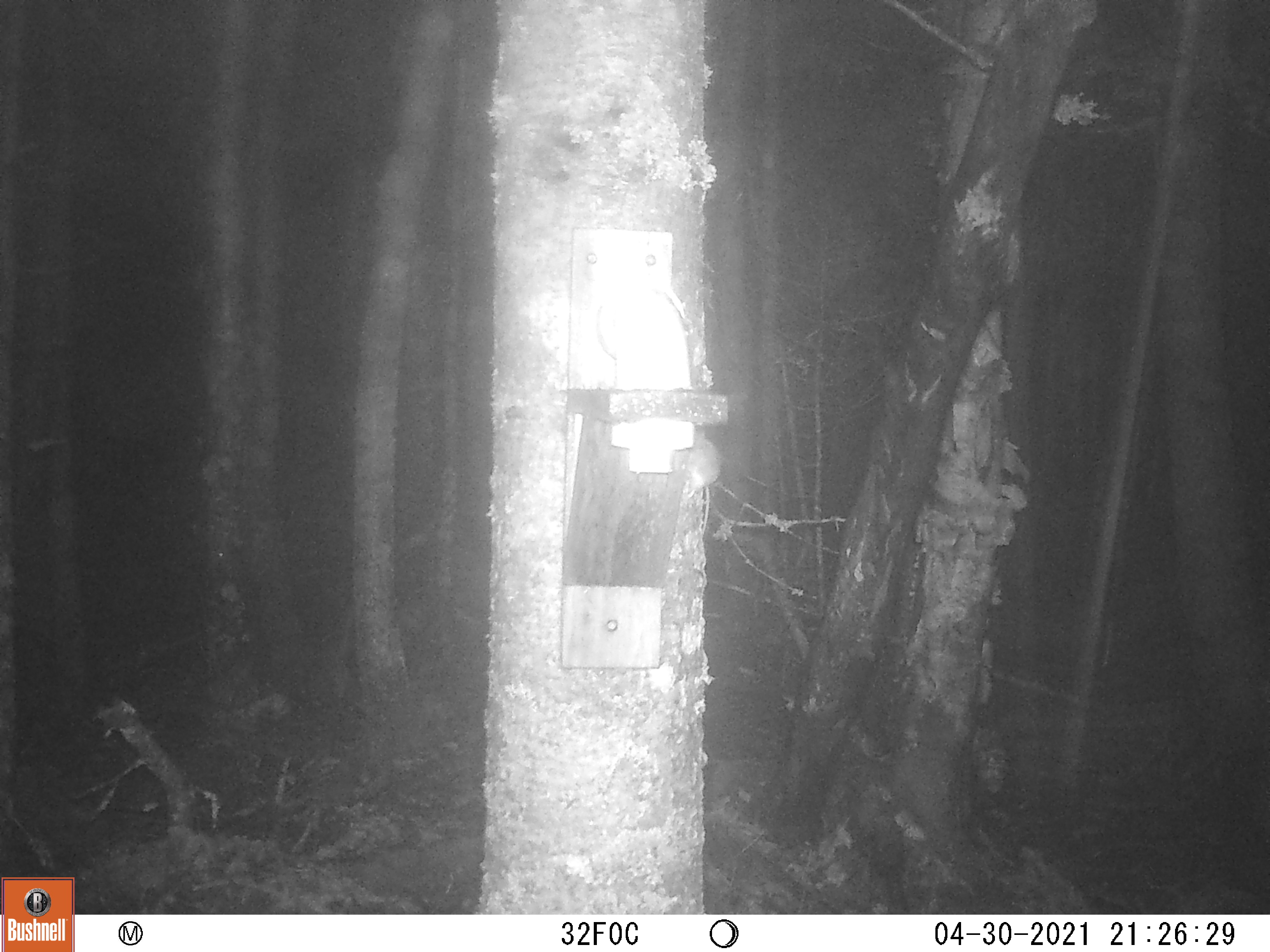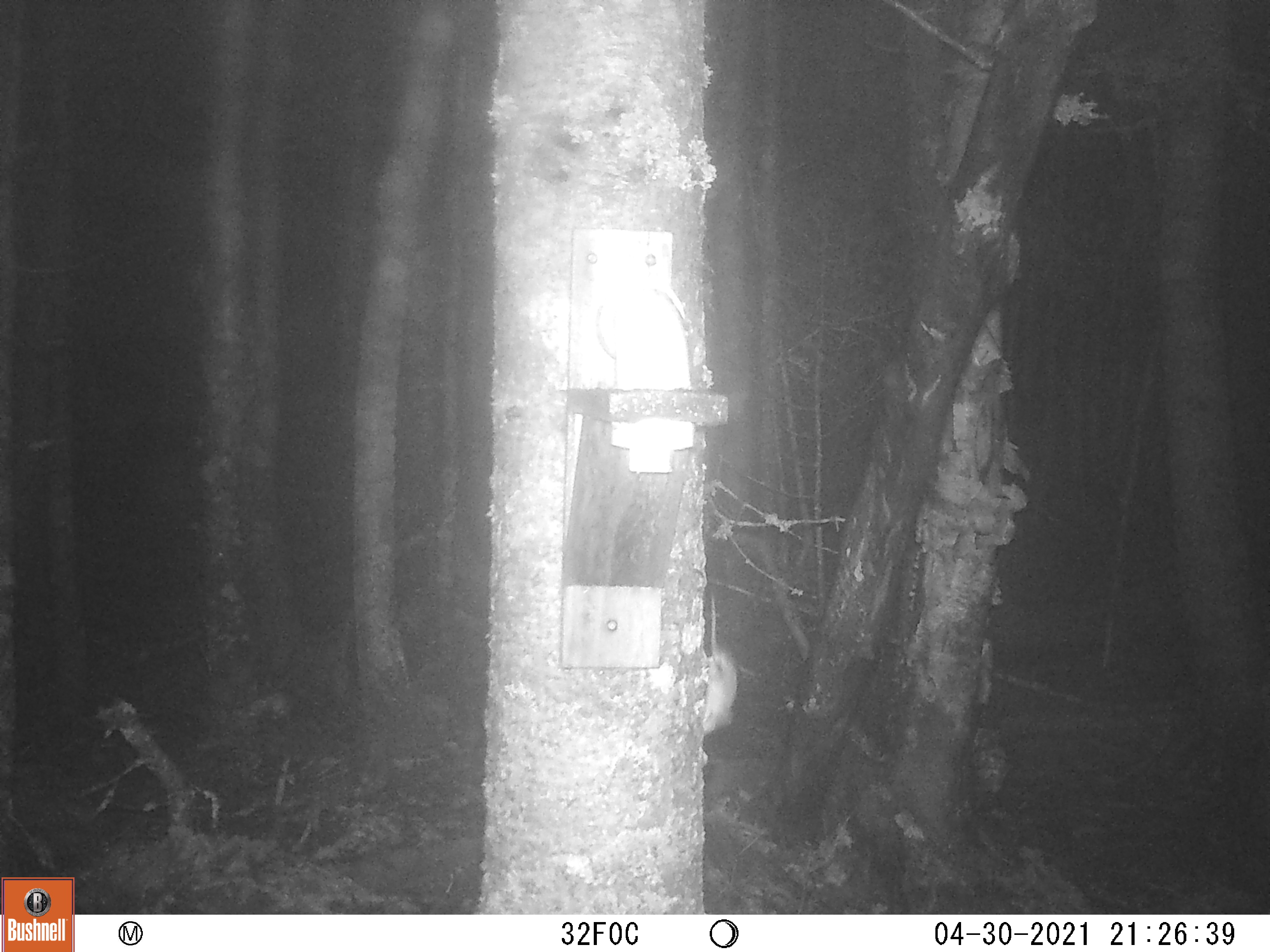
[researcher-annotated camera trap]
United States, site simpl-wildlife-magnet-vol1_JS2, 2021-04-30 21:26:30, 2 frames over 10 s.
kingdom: Animalia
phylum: Chordata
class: Mammalia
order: Rodentia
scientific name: Rodentia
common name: mouse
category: mouse sp.